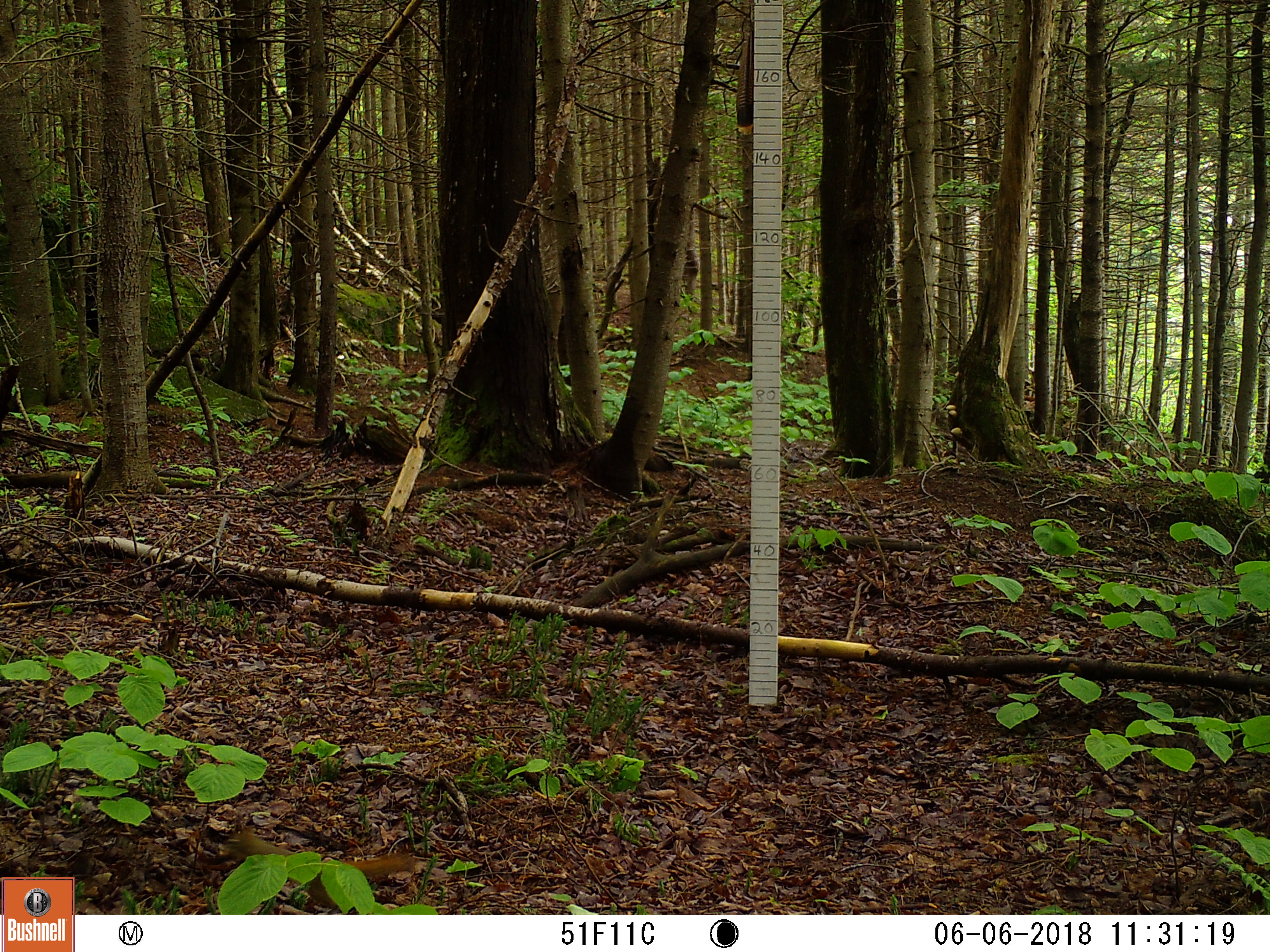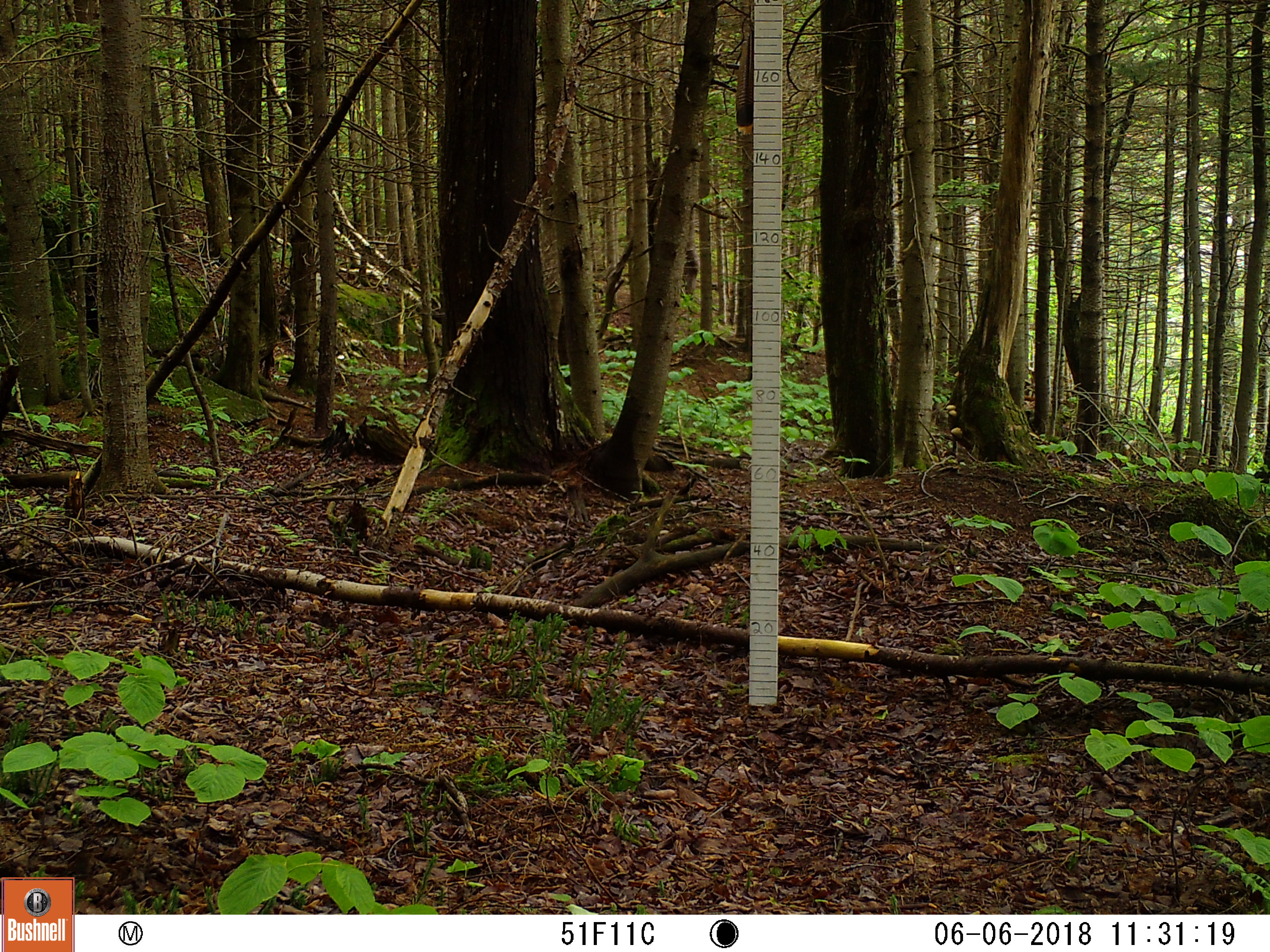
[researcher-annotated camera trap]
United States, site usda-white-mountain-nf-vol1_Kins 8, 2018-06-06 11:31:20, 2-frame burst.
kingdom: Animalia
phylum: Chordata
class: Mammalia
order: Rodentia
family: Sciuridae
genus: Tamiasciurus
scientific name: Tamiasciurus hudsonicus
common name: red squirrel